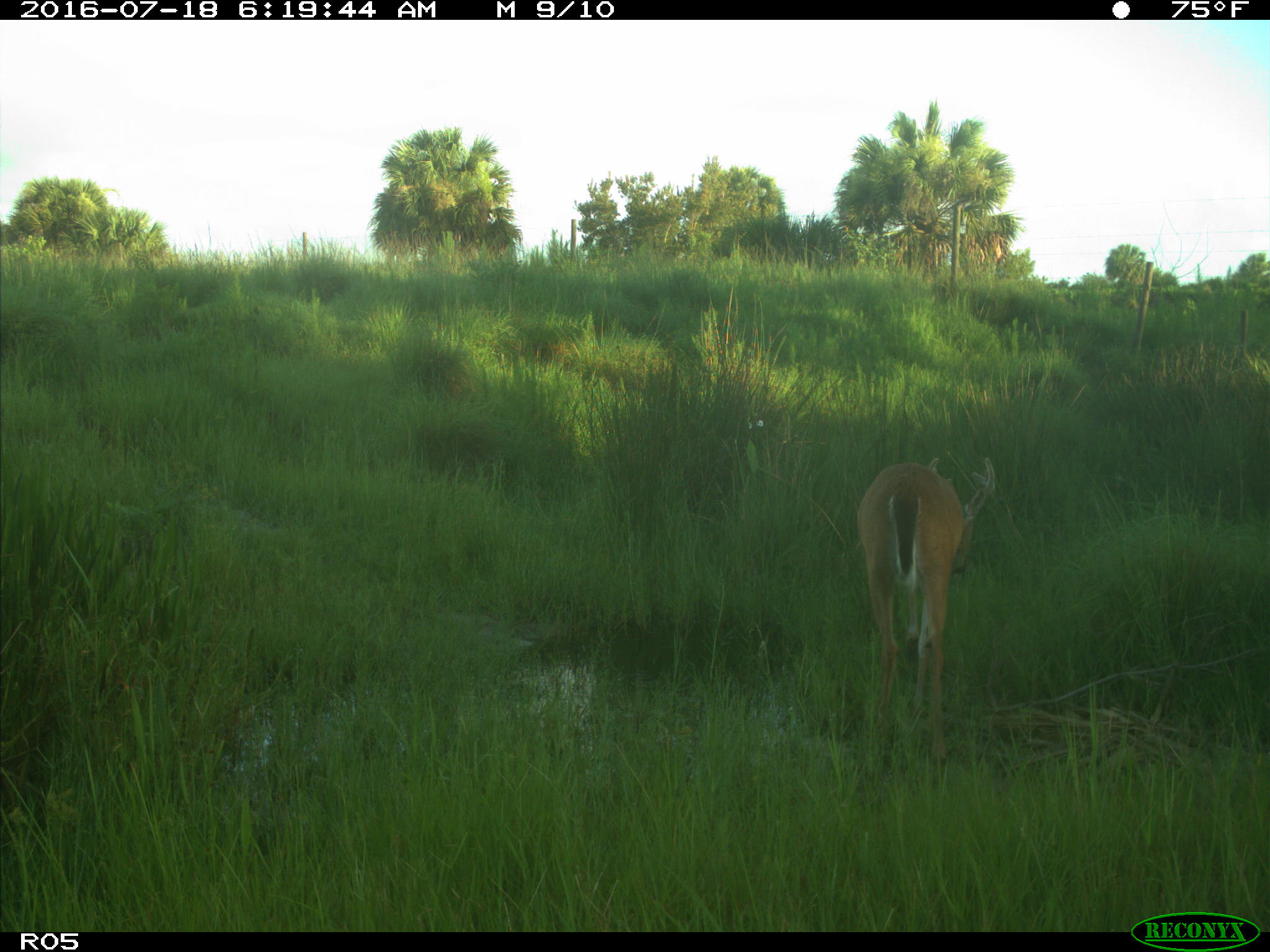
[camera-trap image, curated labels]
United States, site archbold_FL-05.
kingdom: Animalia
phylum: Chordata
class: Mammalia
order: Artiodactyla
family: Cervidae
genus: Odocoileus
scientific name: Odocoileus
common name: deer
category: unidentified deer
Unidentified deer (deer) (Odocoileus).